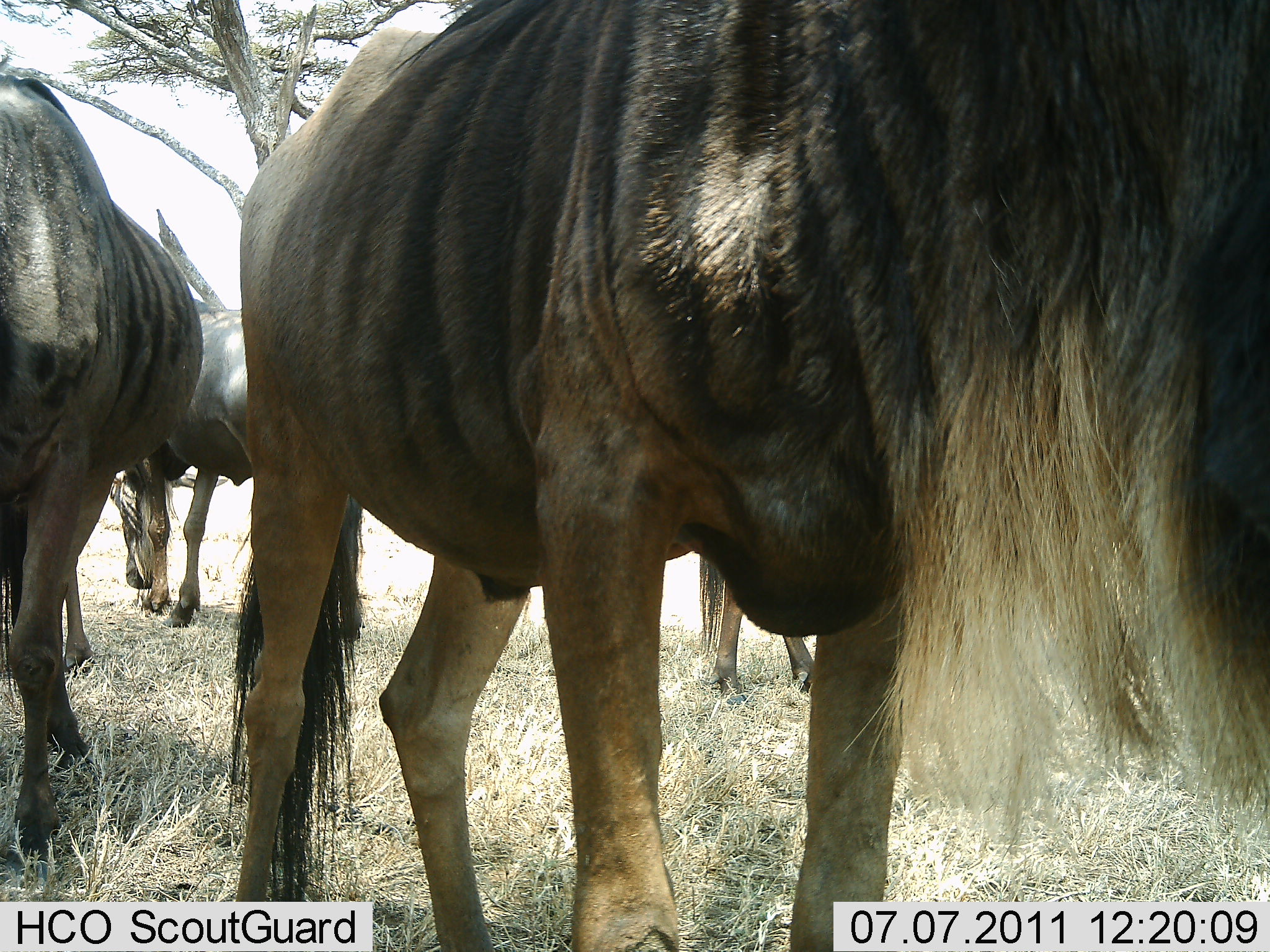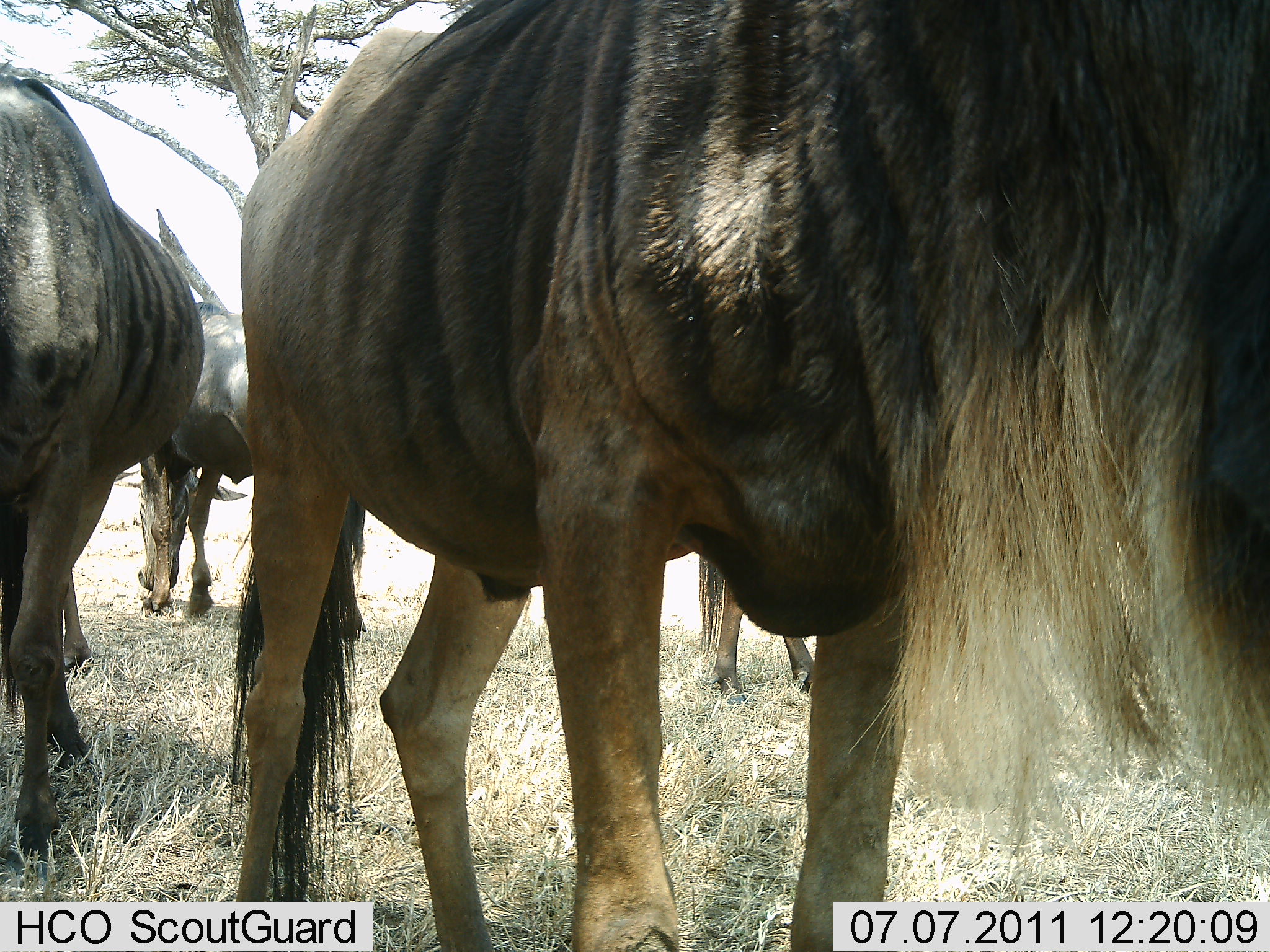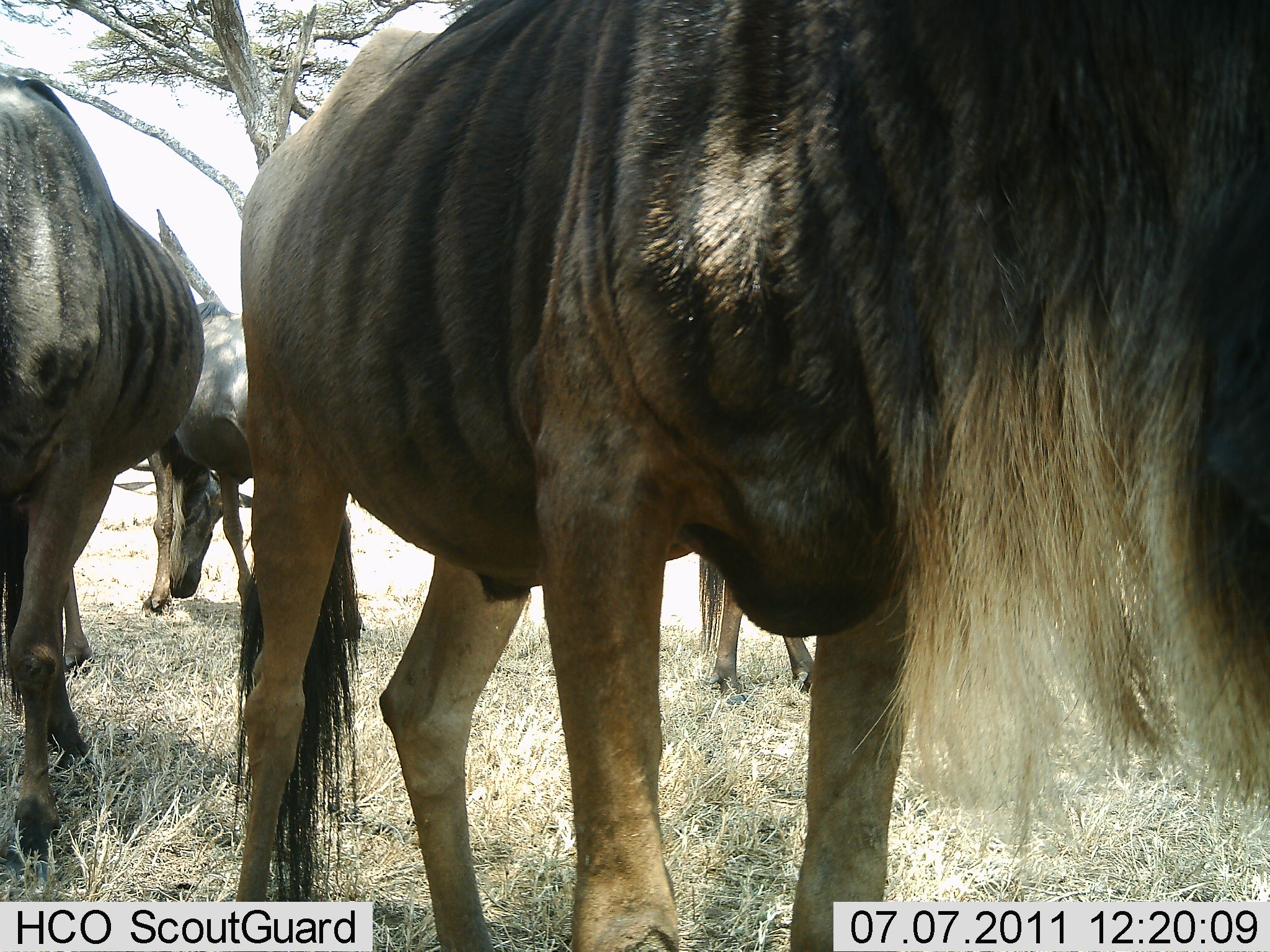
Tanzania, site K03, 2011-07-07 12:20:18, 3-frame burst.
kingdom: Animalia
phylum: Chordata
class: Mammalia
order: Artiodactyla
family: Bovidae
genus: Connochaetes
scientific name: Connochaetes taurinus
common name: blue wildebeest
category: wildebeest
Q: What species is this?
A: Wildebeest (blue wildebeest) (Connochaetes taurinus).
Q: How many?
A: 4.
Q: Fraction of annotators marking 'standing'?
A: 90%.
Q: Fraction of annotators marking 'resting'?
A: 10%.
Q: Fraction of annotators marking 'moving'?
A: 20%.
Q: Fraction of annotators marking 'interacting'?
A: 0%.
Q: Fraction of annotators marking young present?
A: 0%.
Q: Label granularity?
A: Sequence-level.